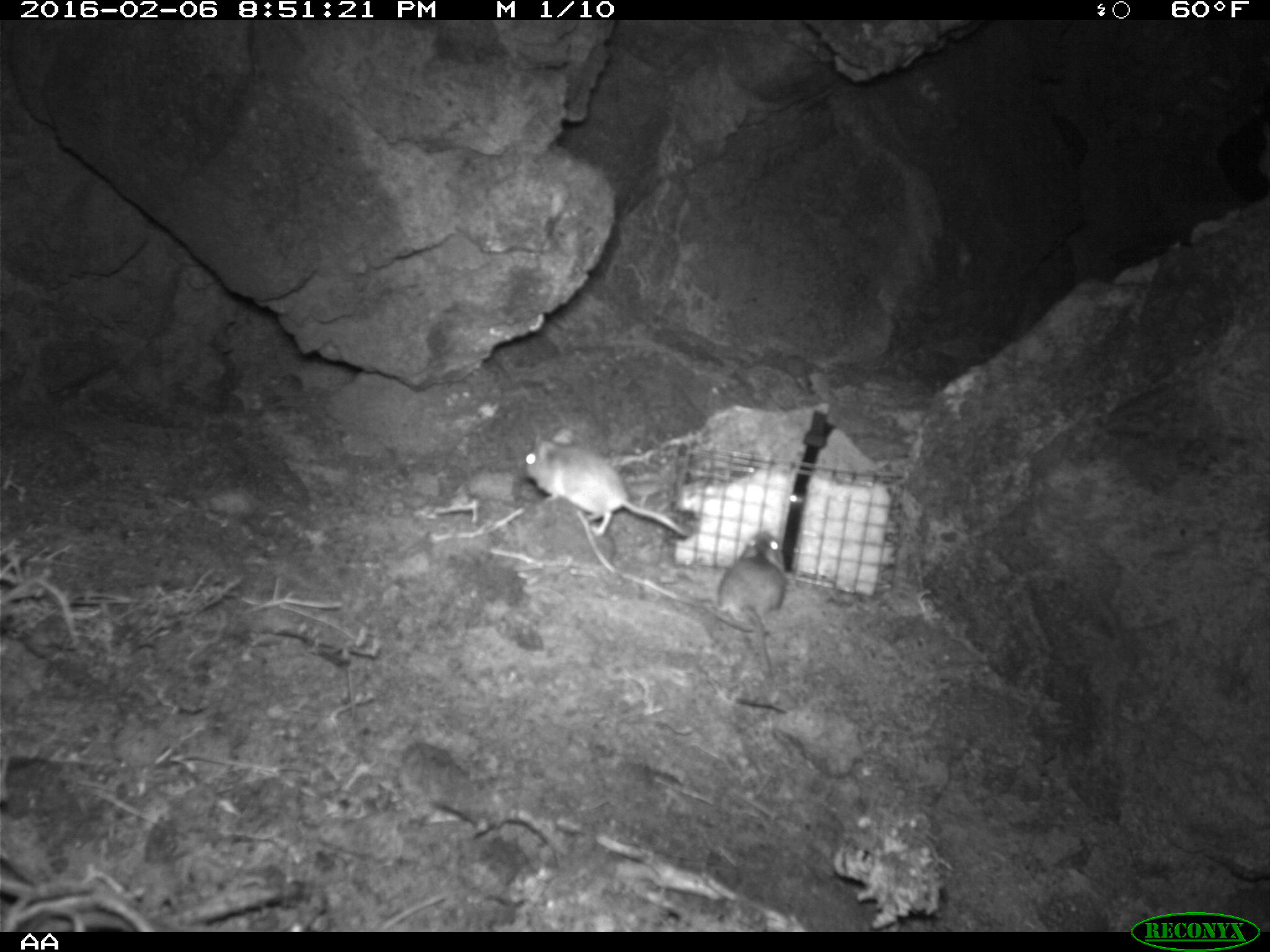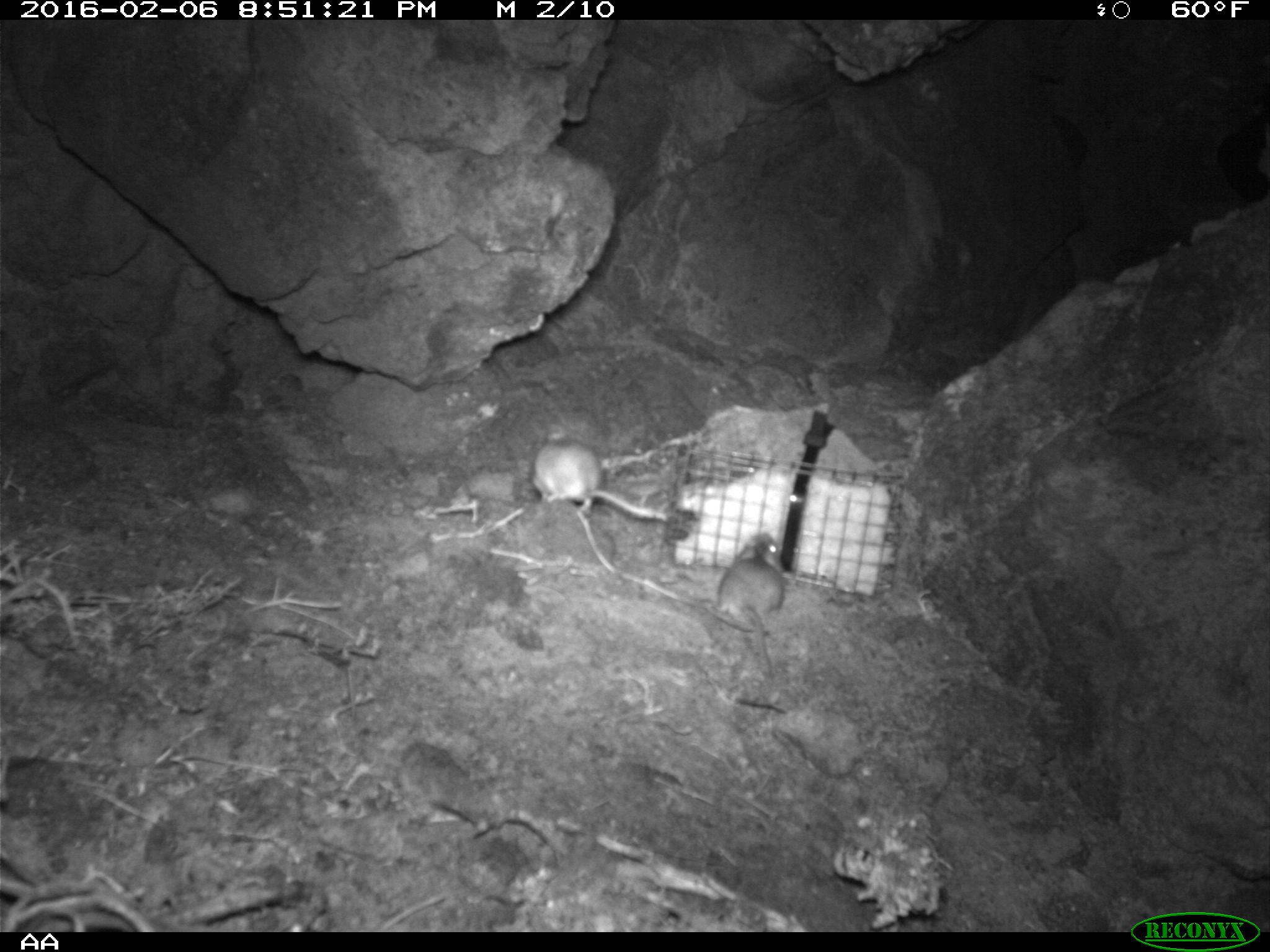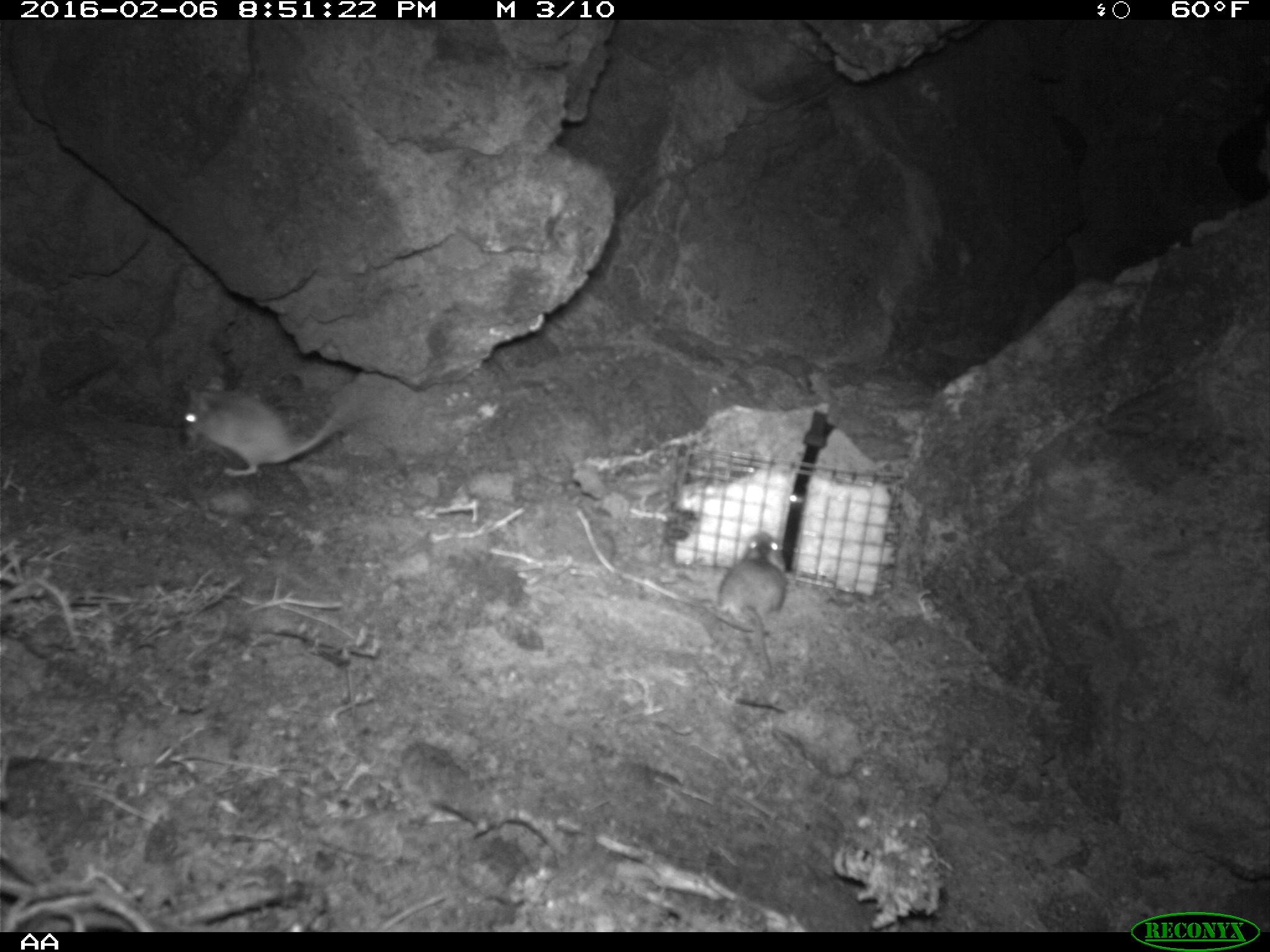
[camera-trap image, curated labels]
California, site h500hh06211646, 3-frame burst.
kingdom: Animalia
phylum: Chordata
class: Mammalia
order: Rodentia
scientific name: Rodentia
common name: rodent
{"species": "rodent (Rodentia)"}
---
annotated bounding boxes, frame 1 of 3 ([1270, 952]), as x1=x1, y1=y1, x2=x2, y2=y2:
rodent: x1=520, y1=426, x2=689, y2=538; x1=716, y1=529, x2=788, y2=686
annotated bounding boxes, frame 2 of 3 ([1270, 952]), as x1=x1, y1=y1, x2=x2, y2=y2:
rodent: x1=532, y1=425, x2=668, y2=521; x1=718, y1=533, x2=785, y2=678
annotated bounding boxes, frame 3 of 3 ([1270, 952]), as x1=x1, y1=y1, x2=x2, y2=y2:
rodent: x1=181, y1=375, x2=360, y2=477; x1=711, y1=532, x2=784, y2=672